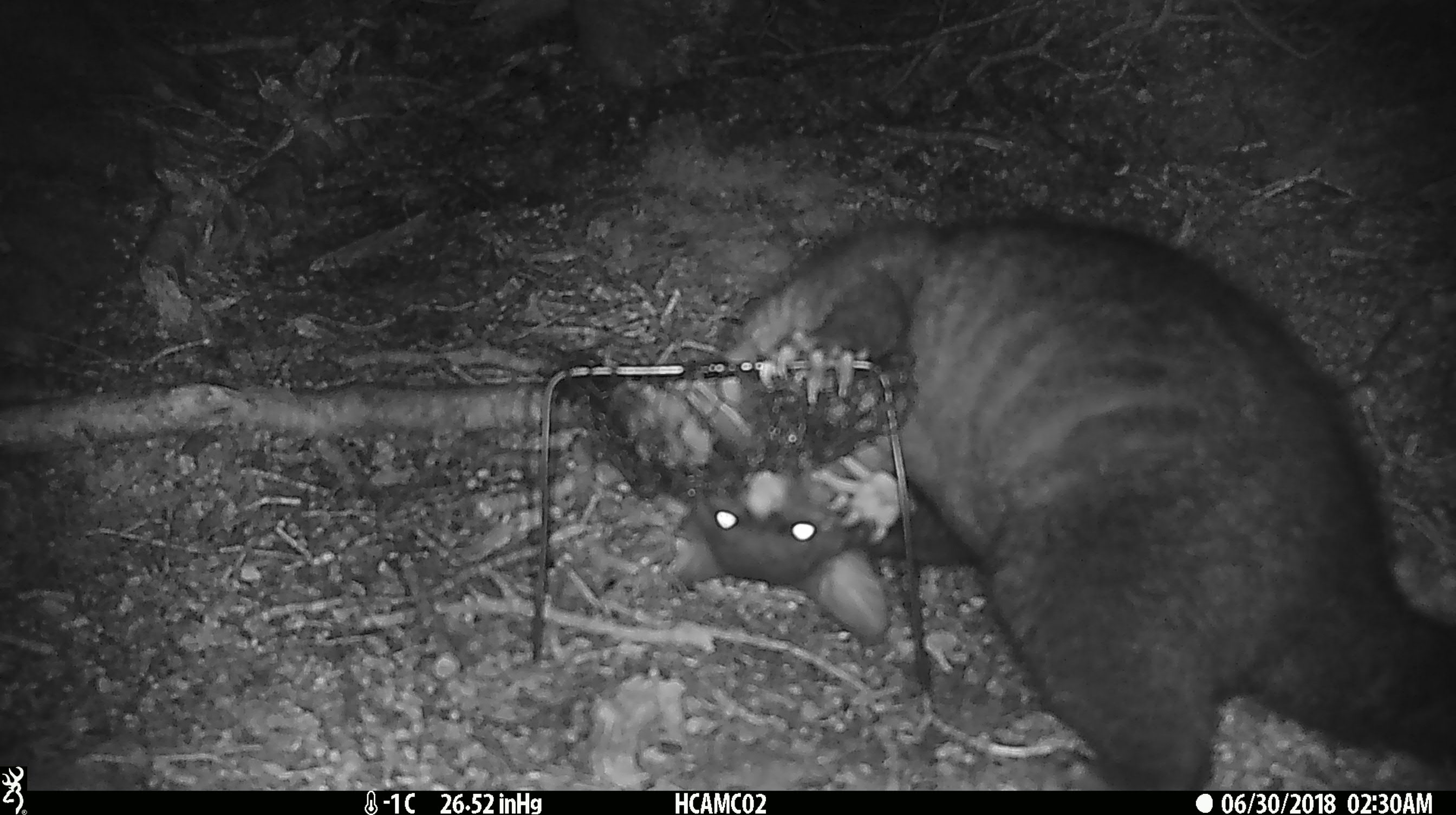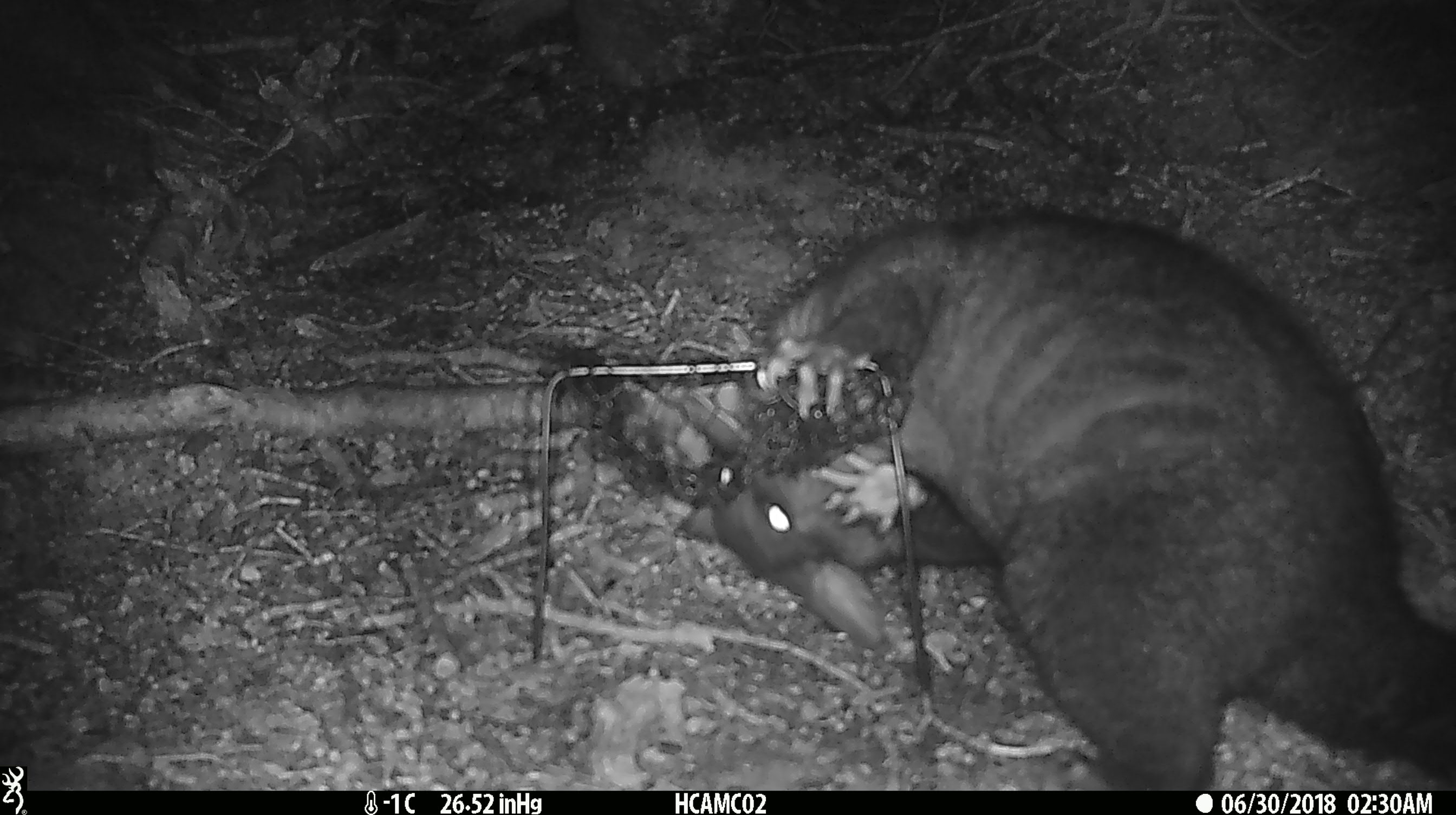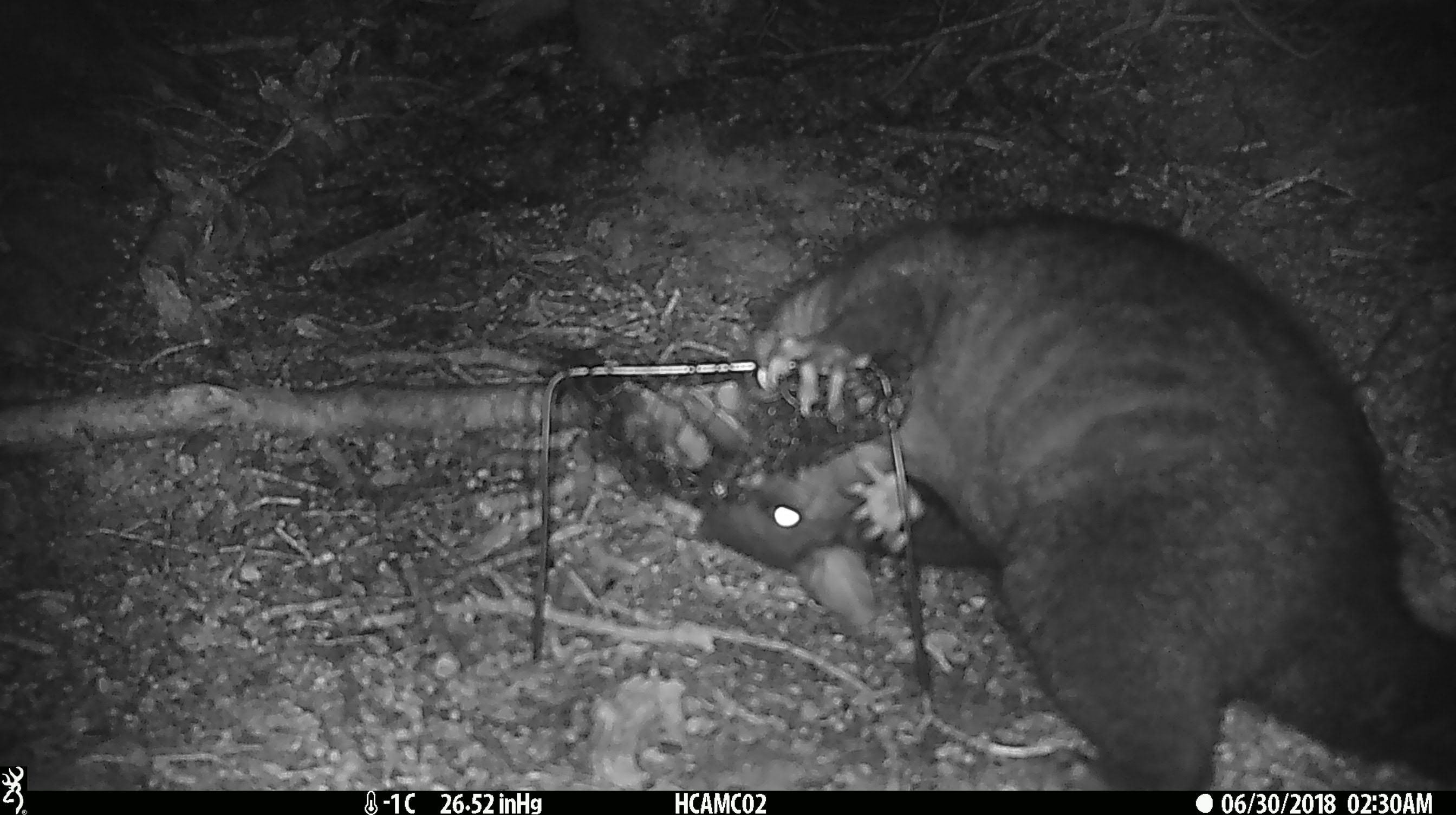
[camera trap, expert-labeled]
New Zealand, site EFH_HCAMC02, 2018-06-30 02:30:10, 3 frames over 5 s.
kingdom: Animalia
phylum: Chordata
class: Mammalia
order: Diprotodontia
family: Phalangeridae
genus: Trichosurus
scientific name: Trichosurus vulpecula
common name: common brushtail possum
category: possum